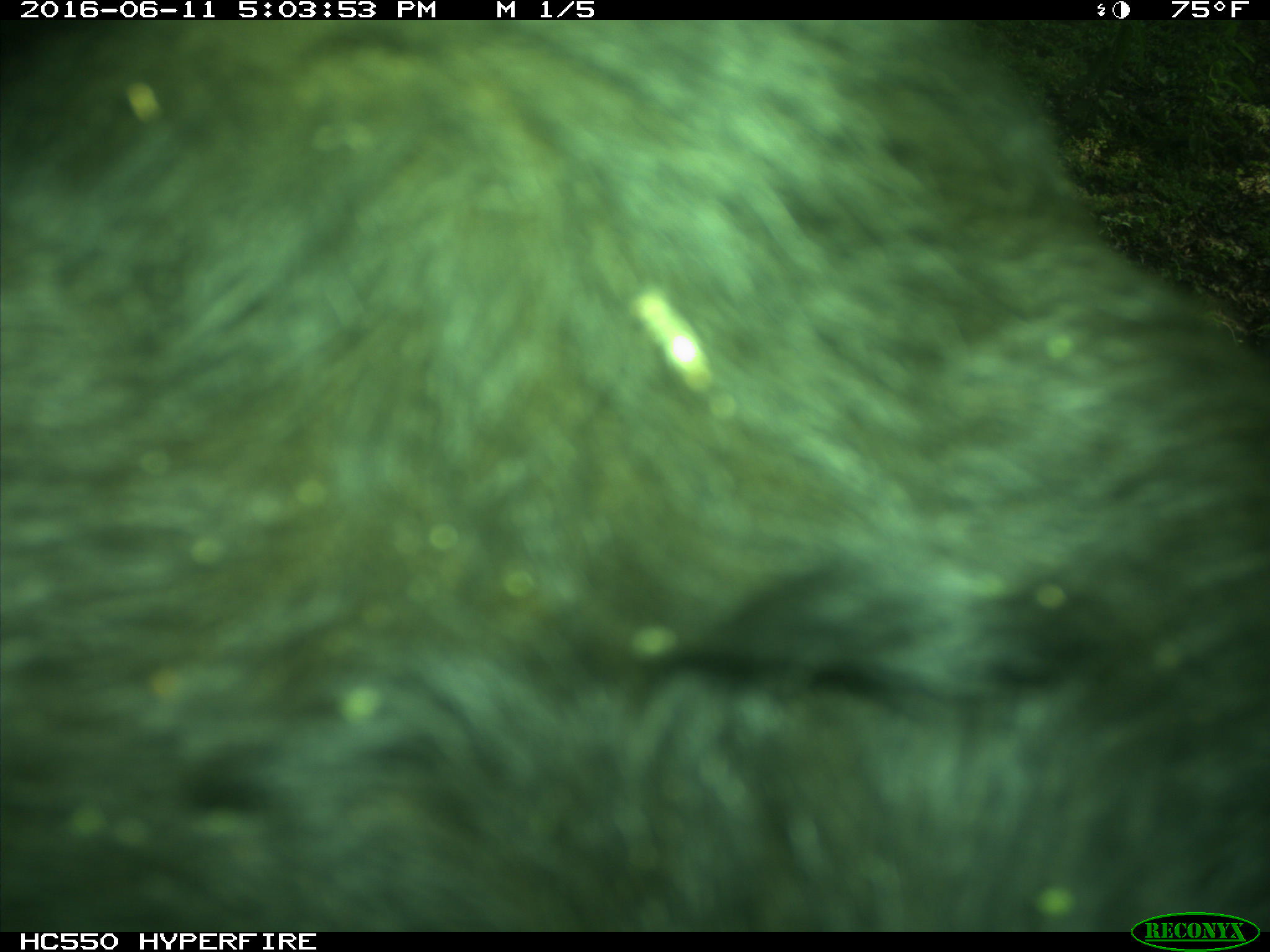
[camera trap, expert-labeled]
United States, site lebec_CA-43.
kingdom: Animalia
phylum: Chordata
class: Mammalia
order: Artiodactyla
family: Bovidae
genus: Bos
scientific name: Bos taurus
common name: domestic cow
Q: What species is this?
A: Bos taurus (domestic cow).